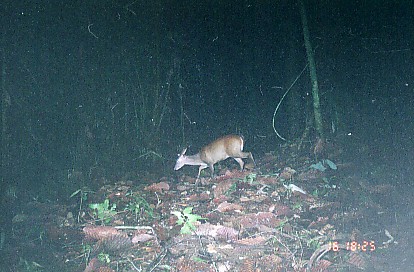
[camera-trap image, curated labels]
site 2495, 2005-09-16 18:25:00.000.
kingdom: Animalia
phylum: Chordata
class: Mammalia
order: Artiodactyla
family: Cervidae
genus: Muntiacus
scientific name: Muntiacus muntjak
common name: southern red muntjac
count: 1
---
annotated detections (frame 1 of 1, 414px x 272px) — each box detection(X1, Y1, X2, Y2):
muntiacus muntjak: detection(173, 133, 257, 185)